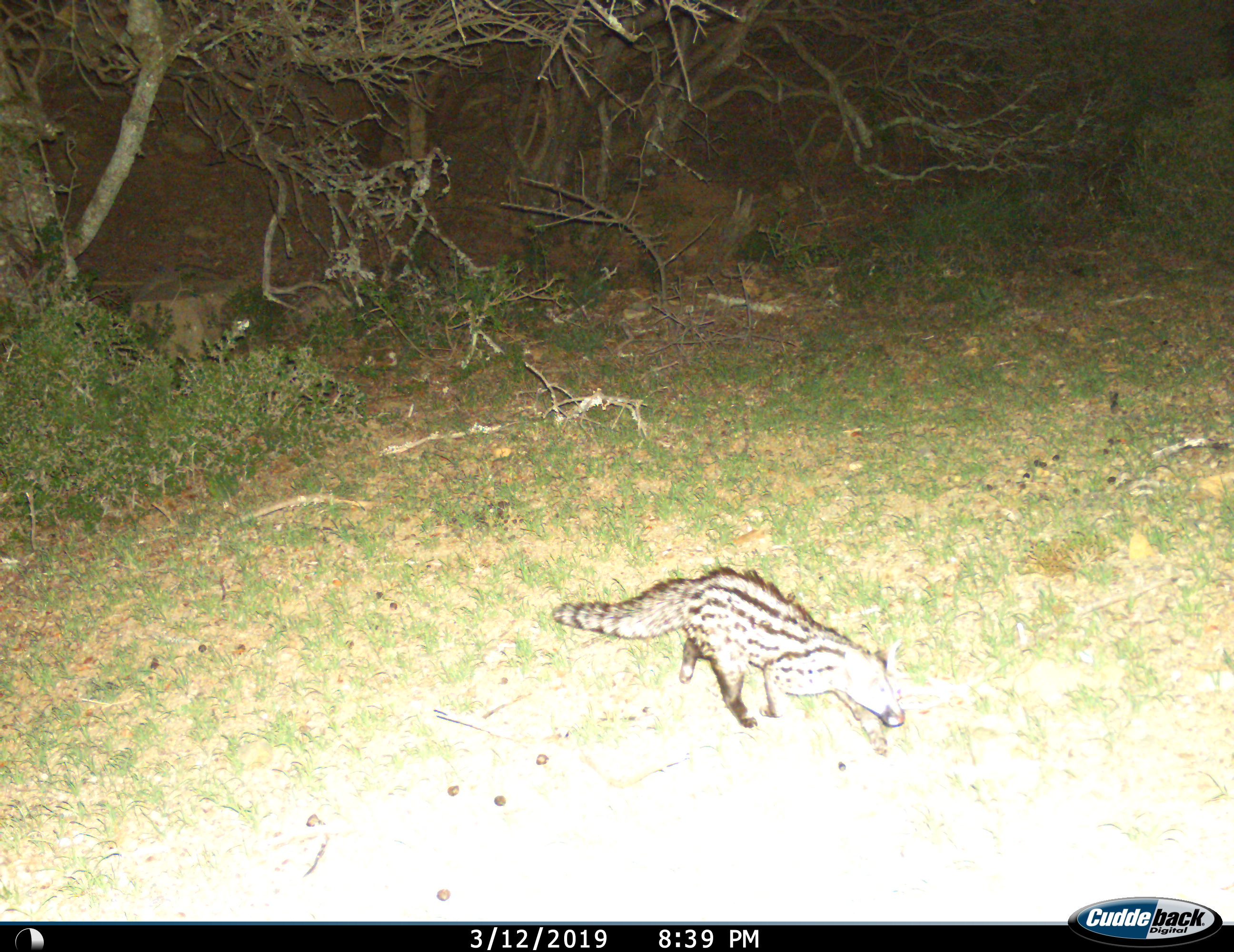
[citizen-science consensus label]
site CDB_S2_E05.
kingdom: Animalia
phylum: Chordata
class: Mammalia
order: Carnivora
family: Viverridae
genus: Genetta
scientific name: Genetta genetta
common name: small-spotted genet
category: genetcommonsmallspotted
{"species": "genetcommonsmallspotted (small-spotted genet) (Genetta genetta)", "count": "1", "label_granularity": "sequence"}